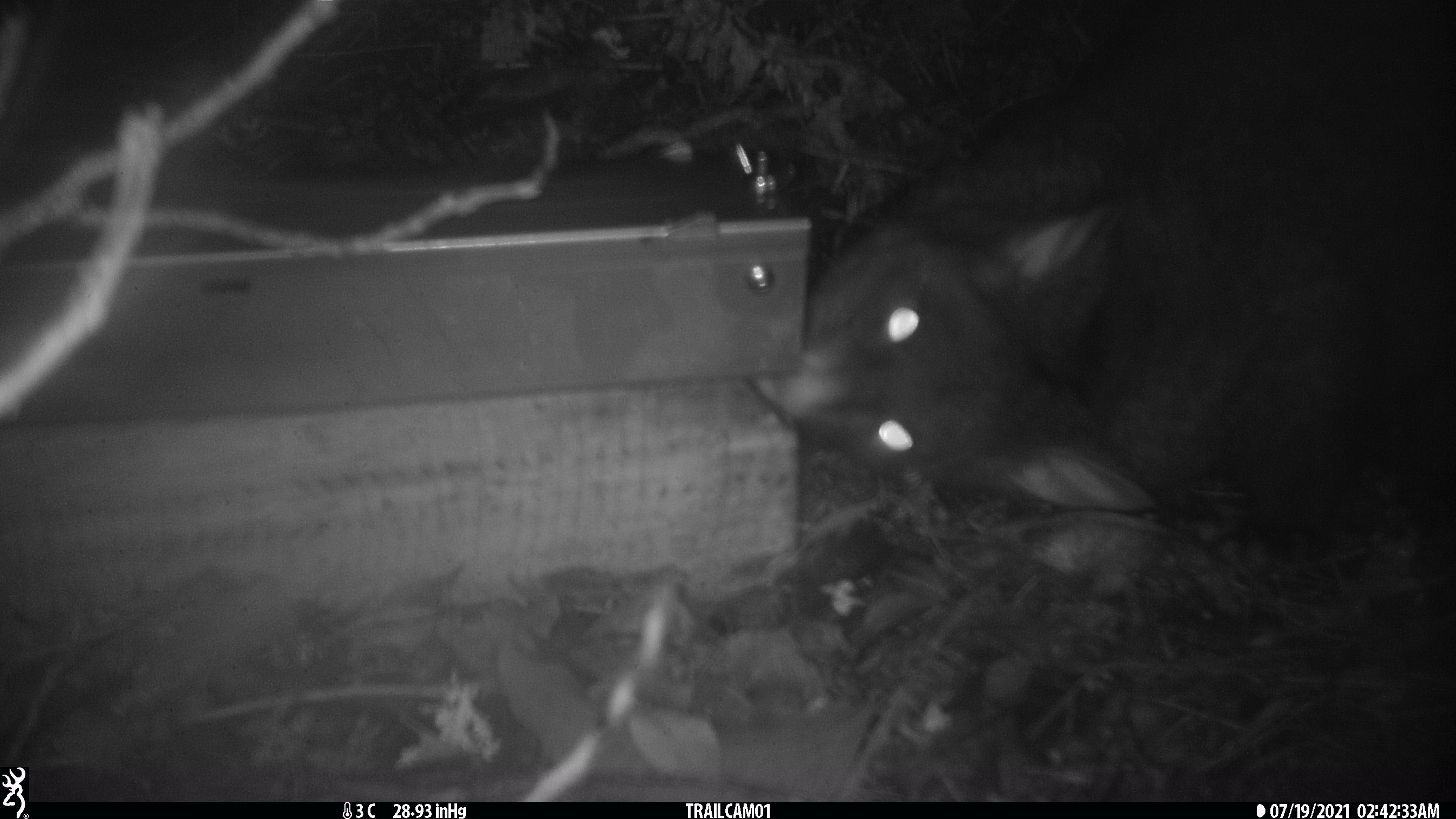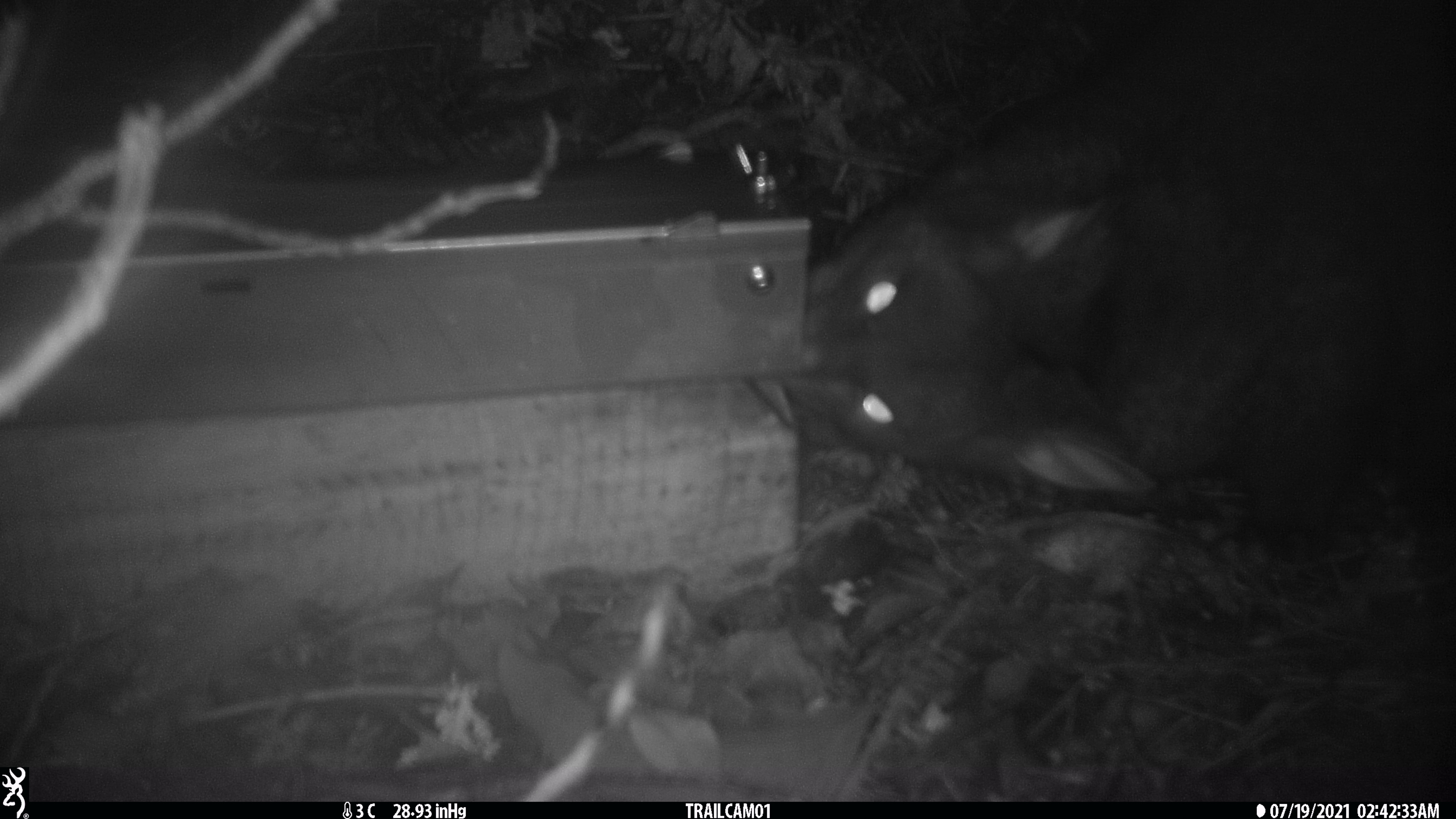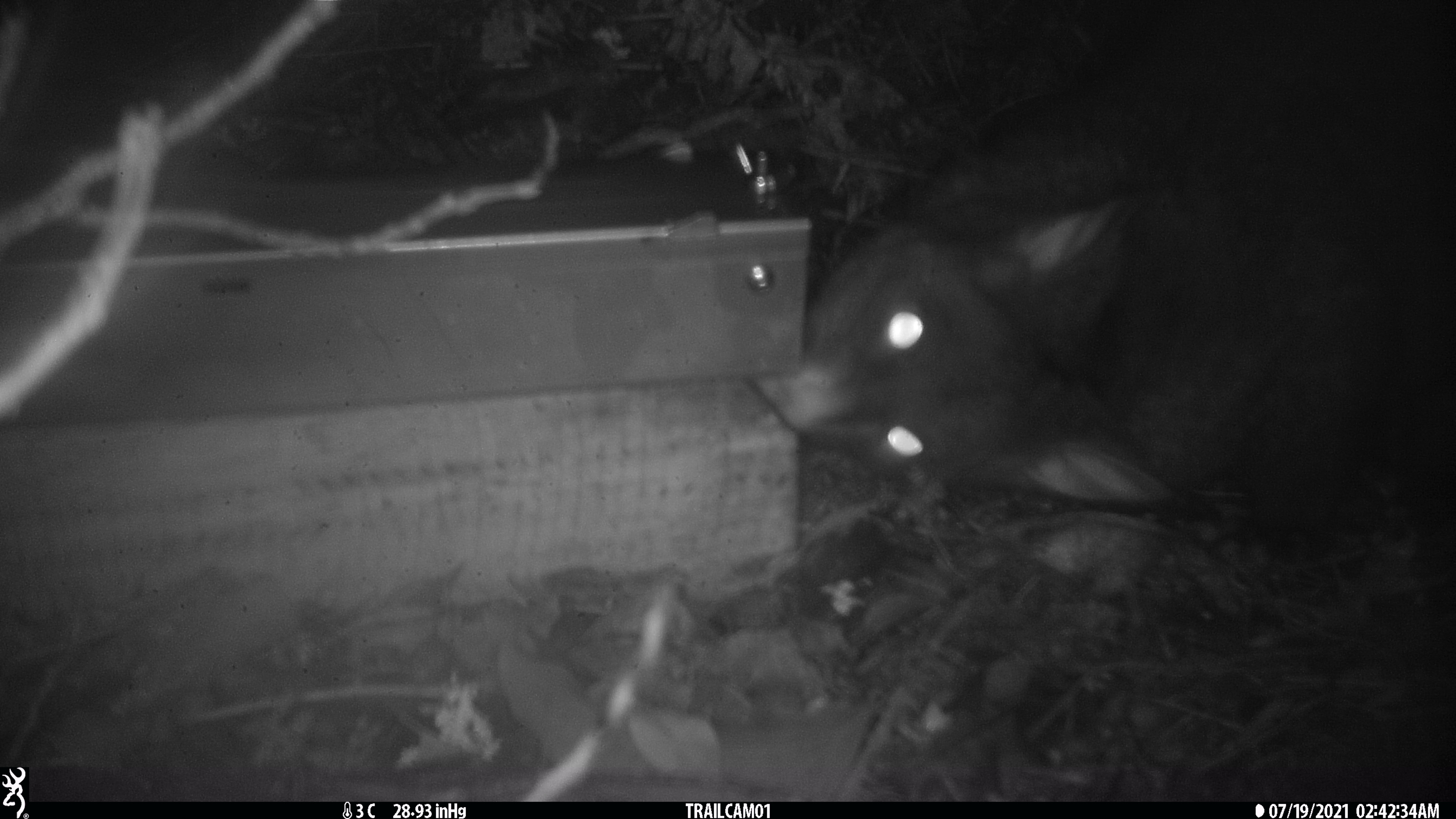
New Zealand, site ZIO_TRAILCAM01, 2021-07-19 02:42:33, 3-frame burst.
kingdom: Animalia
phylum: Chordata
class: Mammalia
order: Diprotodontia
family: Phalangeridae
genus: Trichosurus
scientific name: Trichosurus vulpecula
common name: common brushtail possum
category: possum